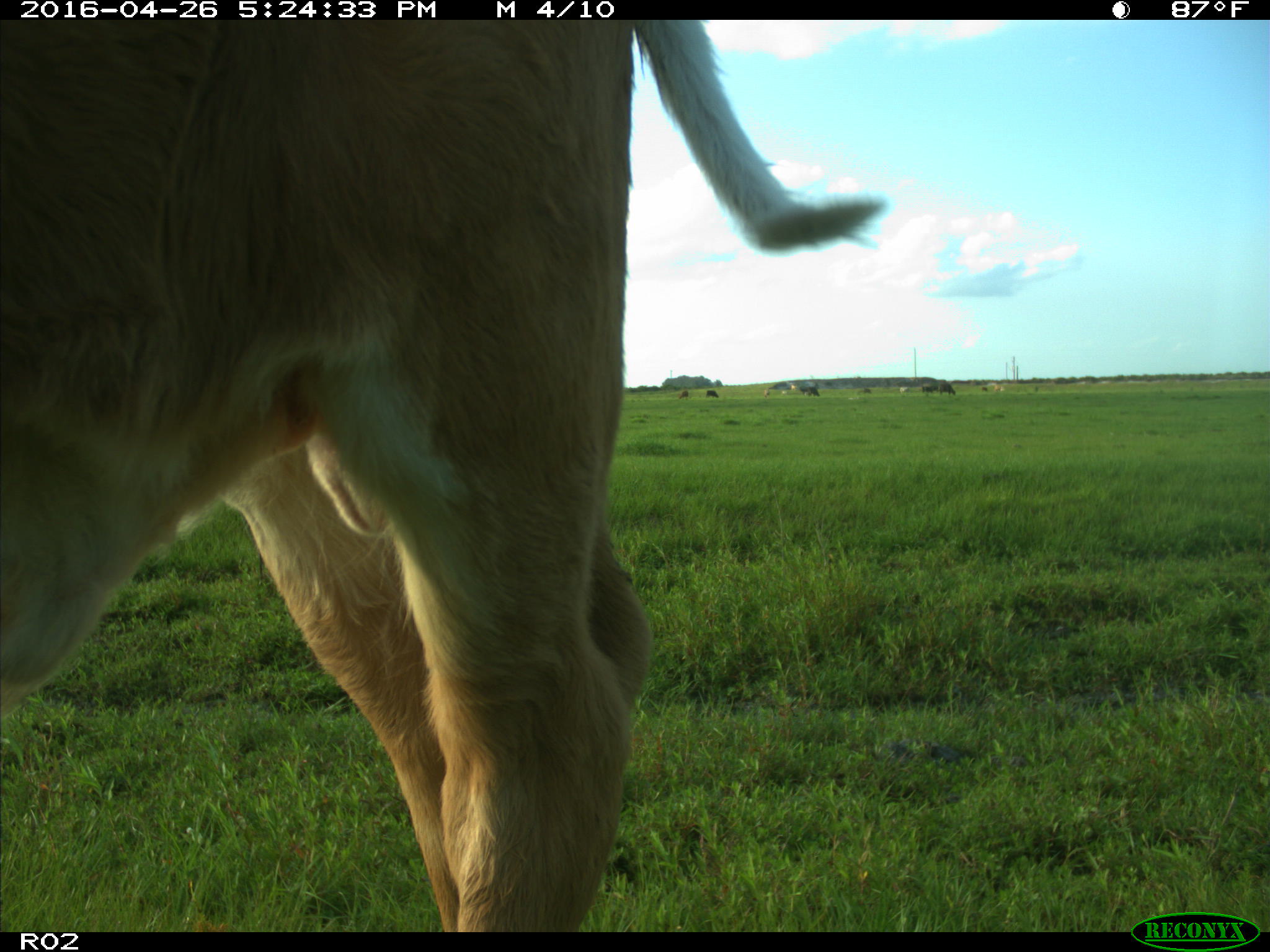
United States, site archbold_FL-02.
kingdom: Animalia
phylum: Chordata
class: Mammalia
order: Artiodactyla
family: Bovidae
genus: Bos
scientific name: Bos taurus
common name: domestic cow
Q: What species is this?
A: Bos taurus (domestic cow).